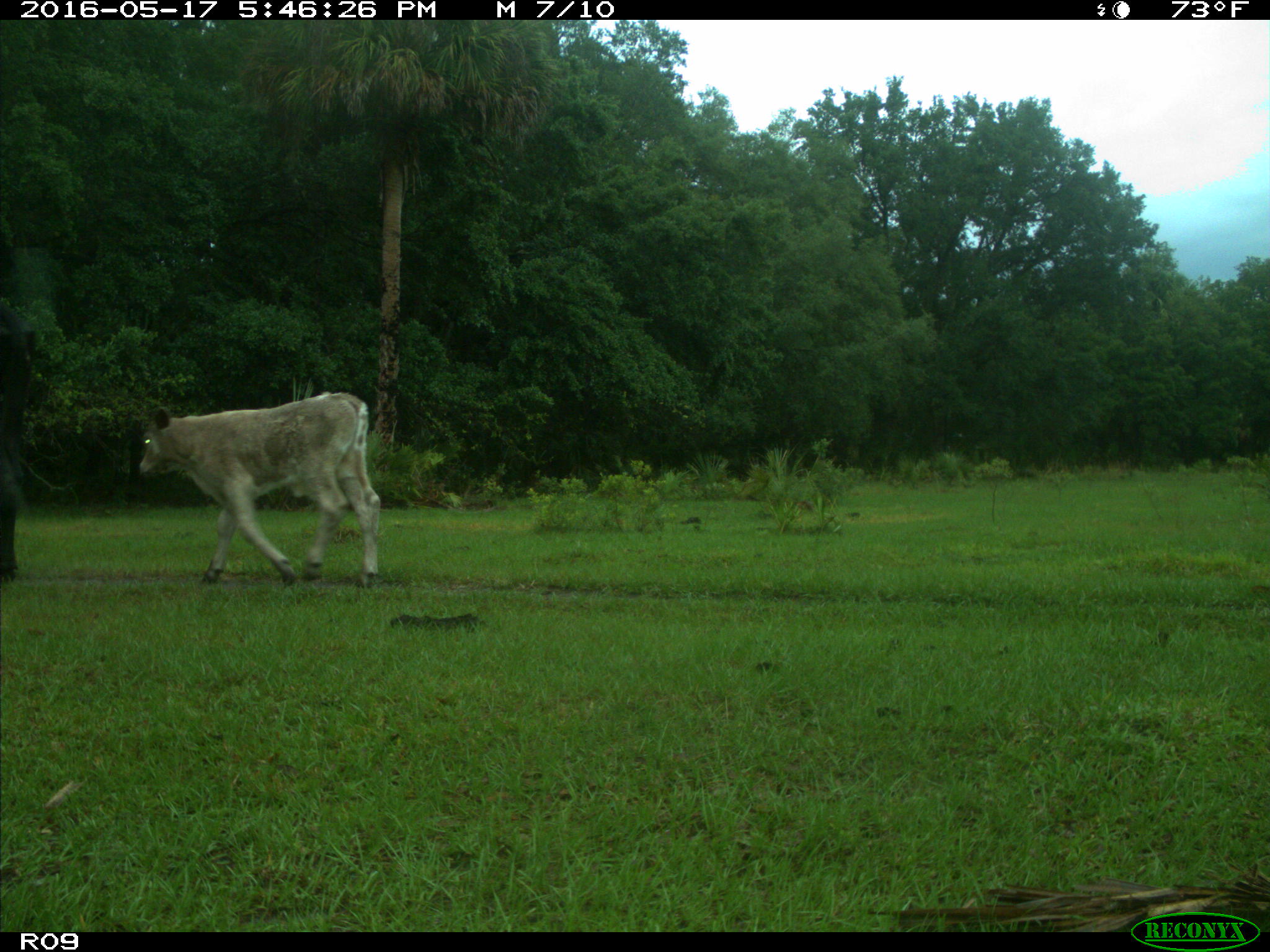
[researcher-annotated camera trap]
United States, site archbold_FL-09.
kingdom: Animalia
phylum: Chordata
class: Mammalia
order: Artiodactyla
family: Bovidae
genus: Bos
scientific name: Bos taurus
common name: domestic cow